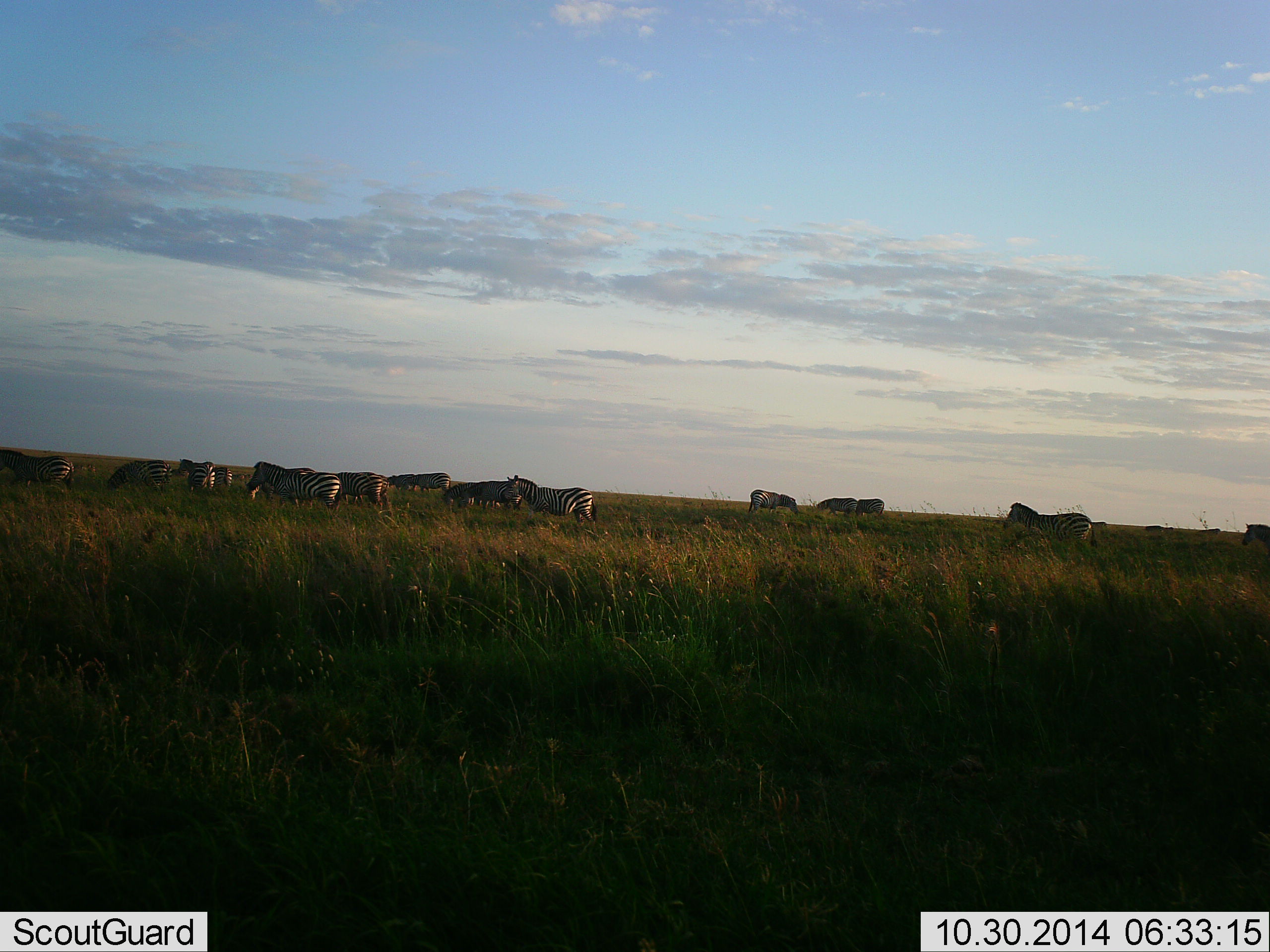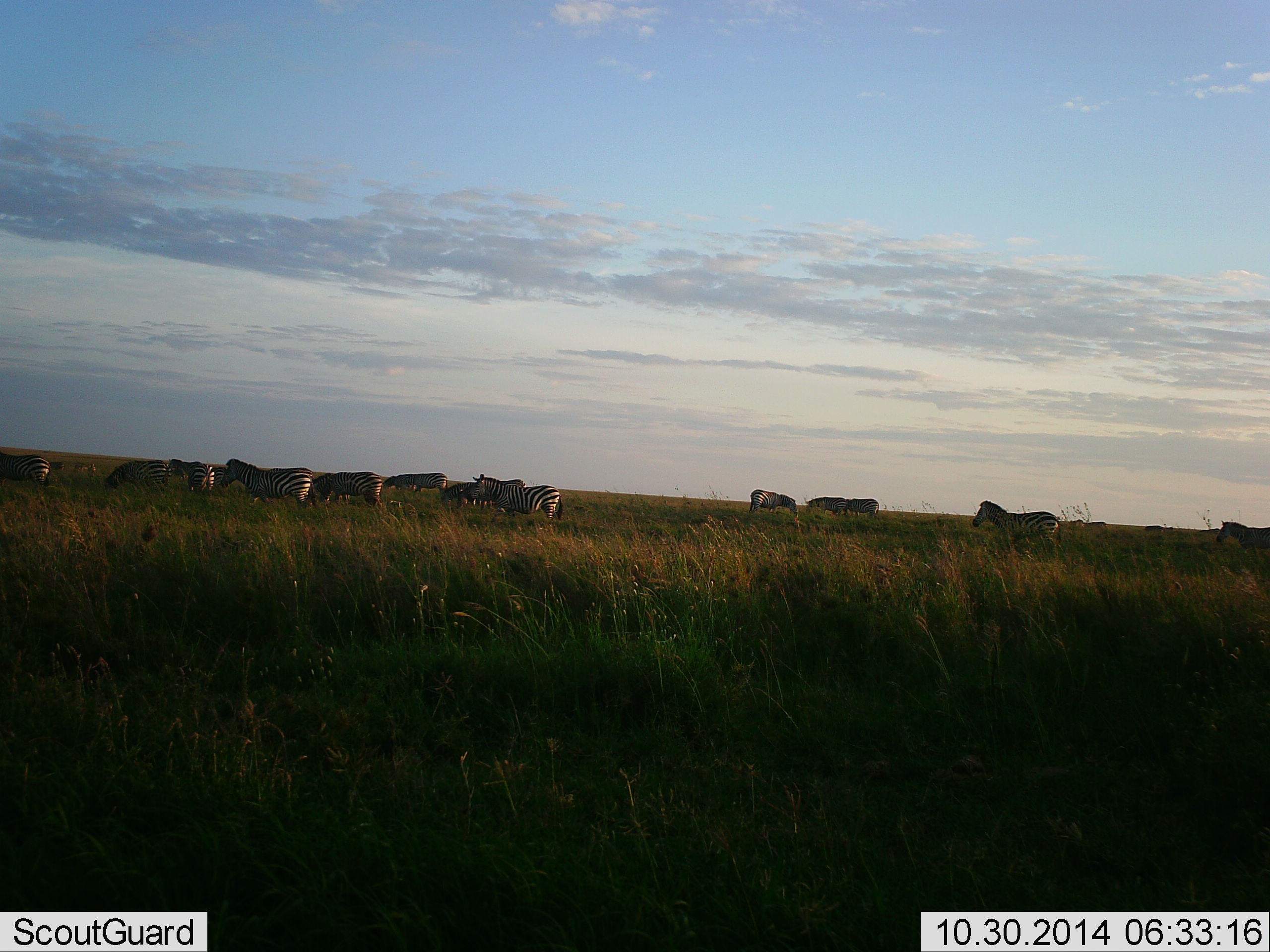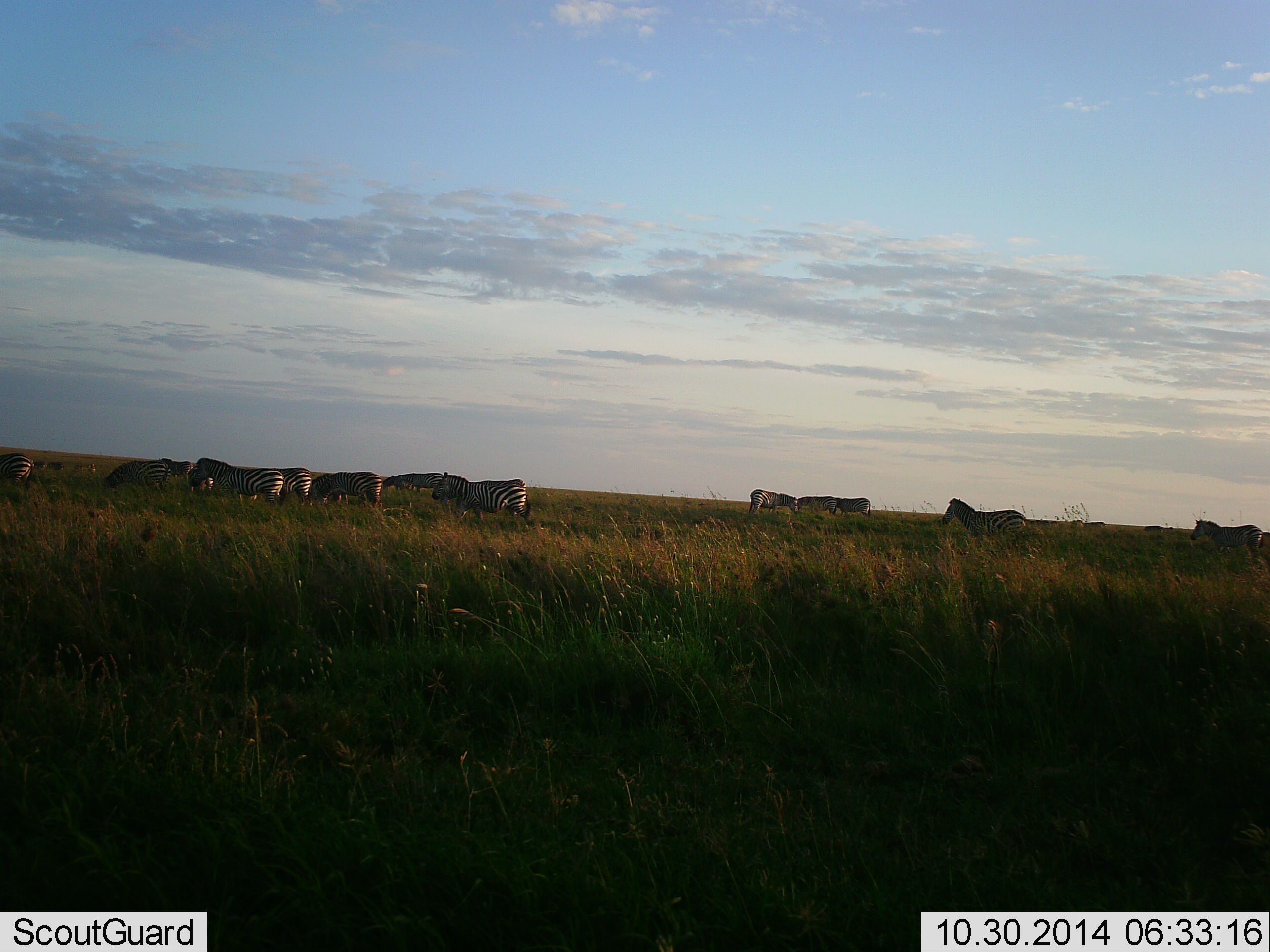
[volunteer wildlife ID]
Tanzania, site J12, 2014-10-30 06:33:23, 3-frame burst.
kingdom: Animalia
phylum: Chordata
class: Mammalia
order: Perissodactyla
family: Equidae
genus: Equus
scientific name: Equus quagga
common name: plains zebra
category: zebra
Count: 11-50.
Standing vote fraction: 50%.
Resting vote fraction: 0%.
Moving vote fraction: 90%.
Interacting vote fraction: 0%.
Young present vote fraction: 0%.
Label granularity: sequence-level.